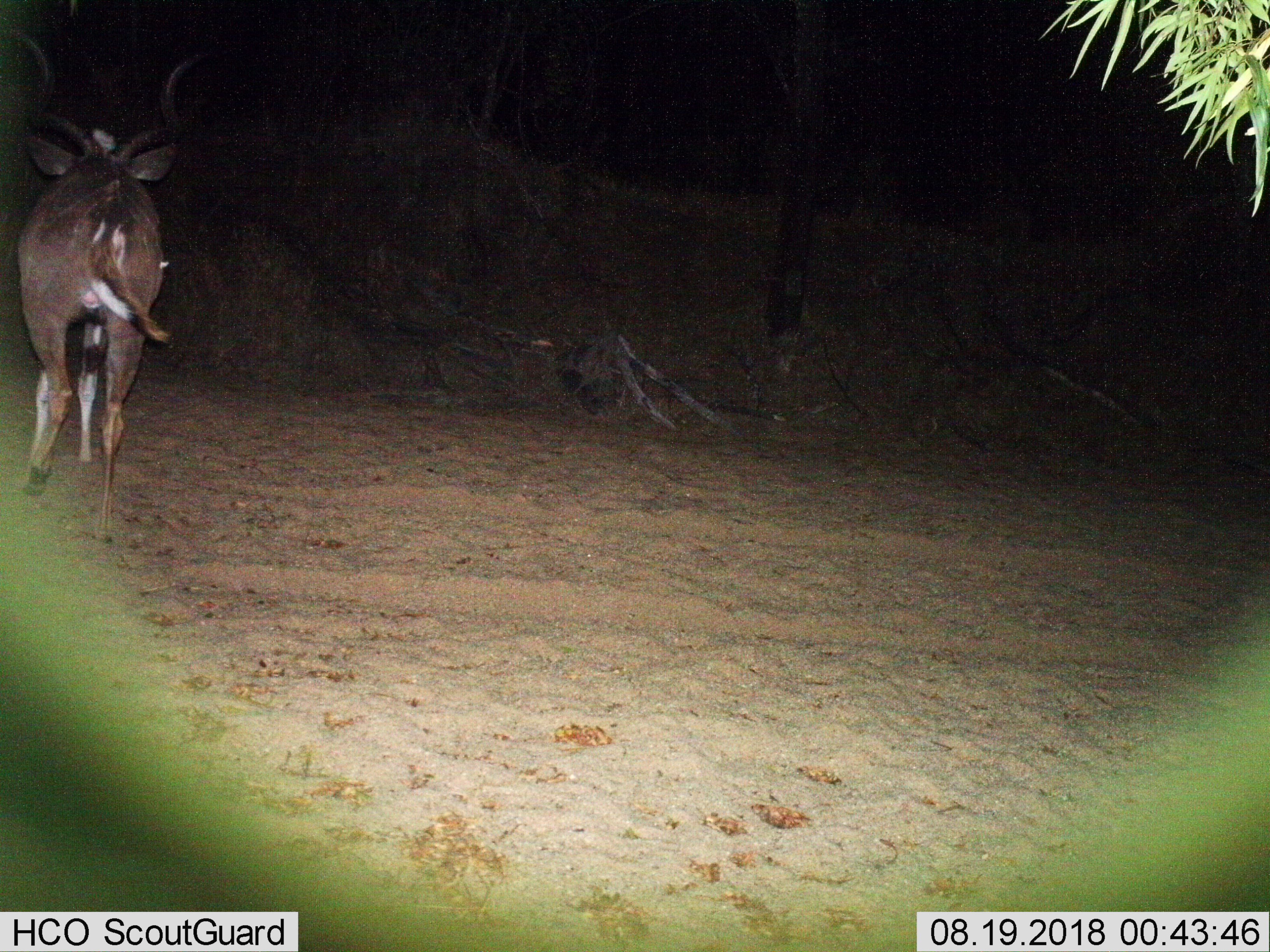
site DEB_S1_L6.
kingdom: Animalia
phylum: Chordata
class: Mammalia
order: Artiodactyla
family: Bovidae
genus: Tragelaphus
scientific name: Tragelaphus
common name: kudu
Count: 1.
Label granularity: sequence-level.